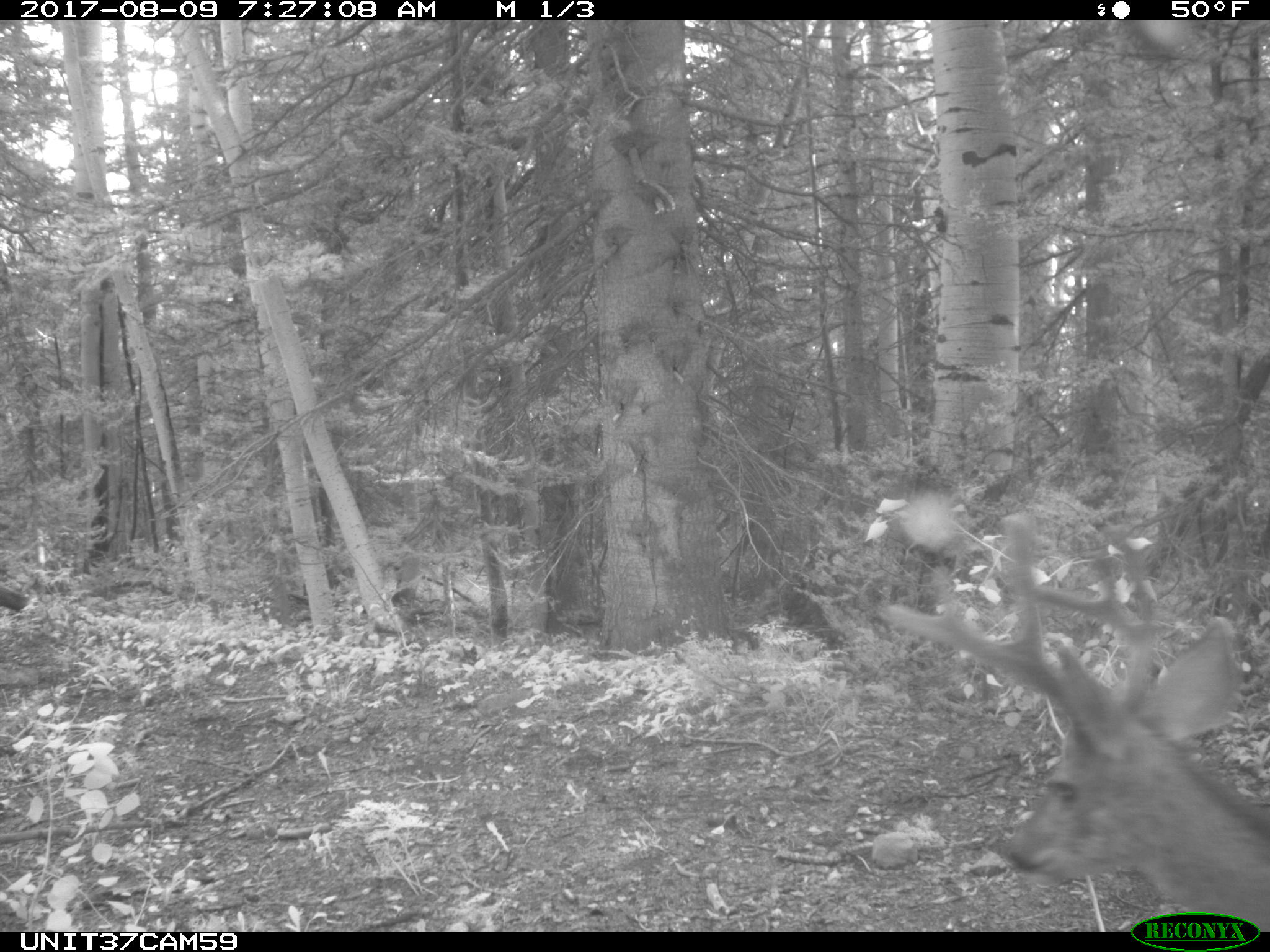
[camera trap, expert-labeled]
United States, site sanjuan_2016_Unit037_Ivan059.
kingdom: Animalia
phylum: Chordata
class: Mammalia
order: Artiodactyla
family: Cervidae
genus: Odocoileus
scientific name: Odocoileus hemionus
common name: mule deer